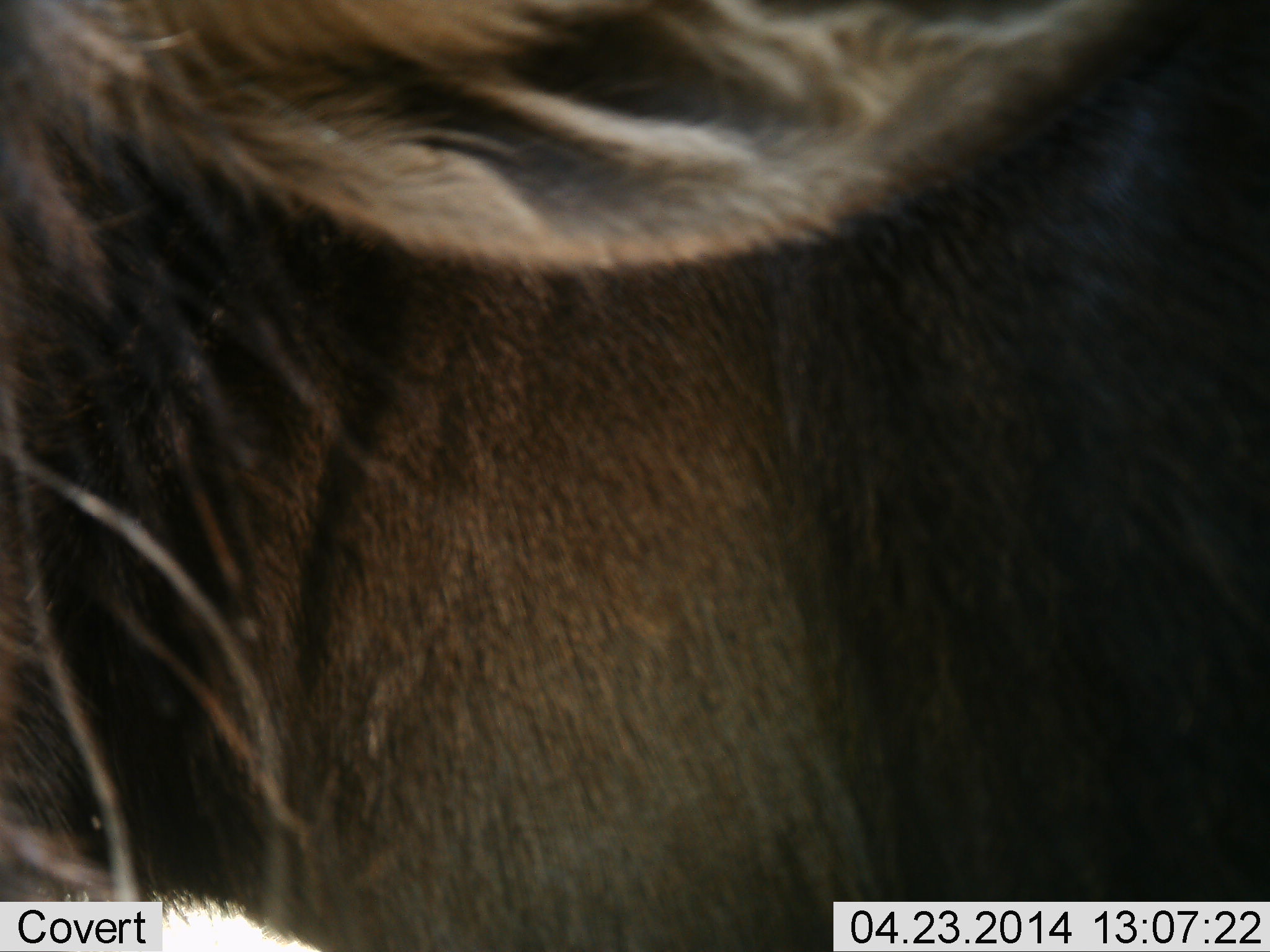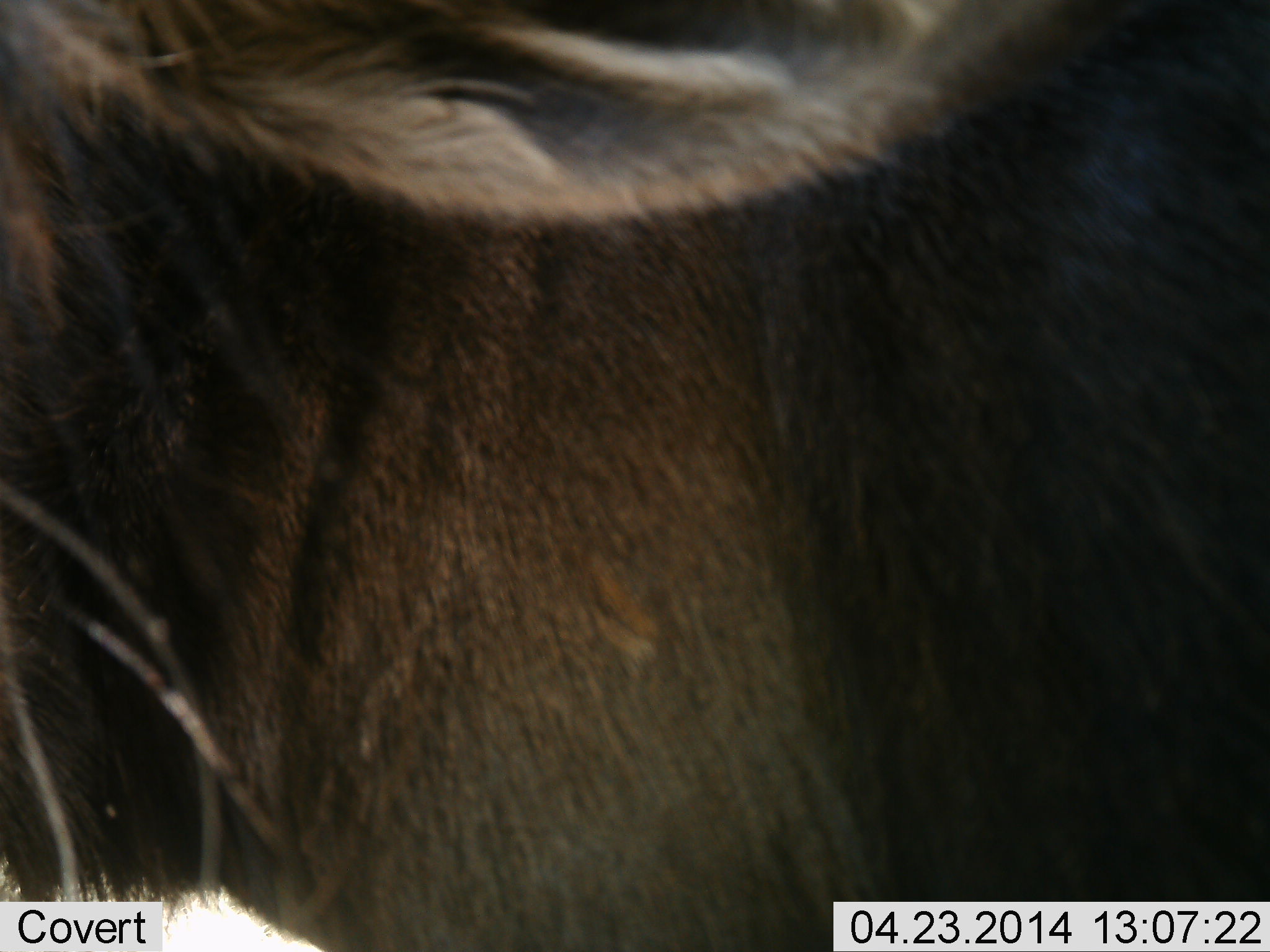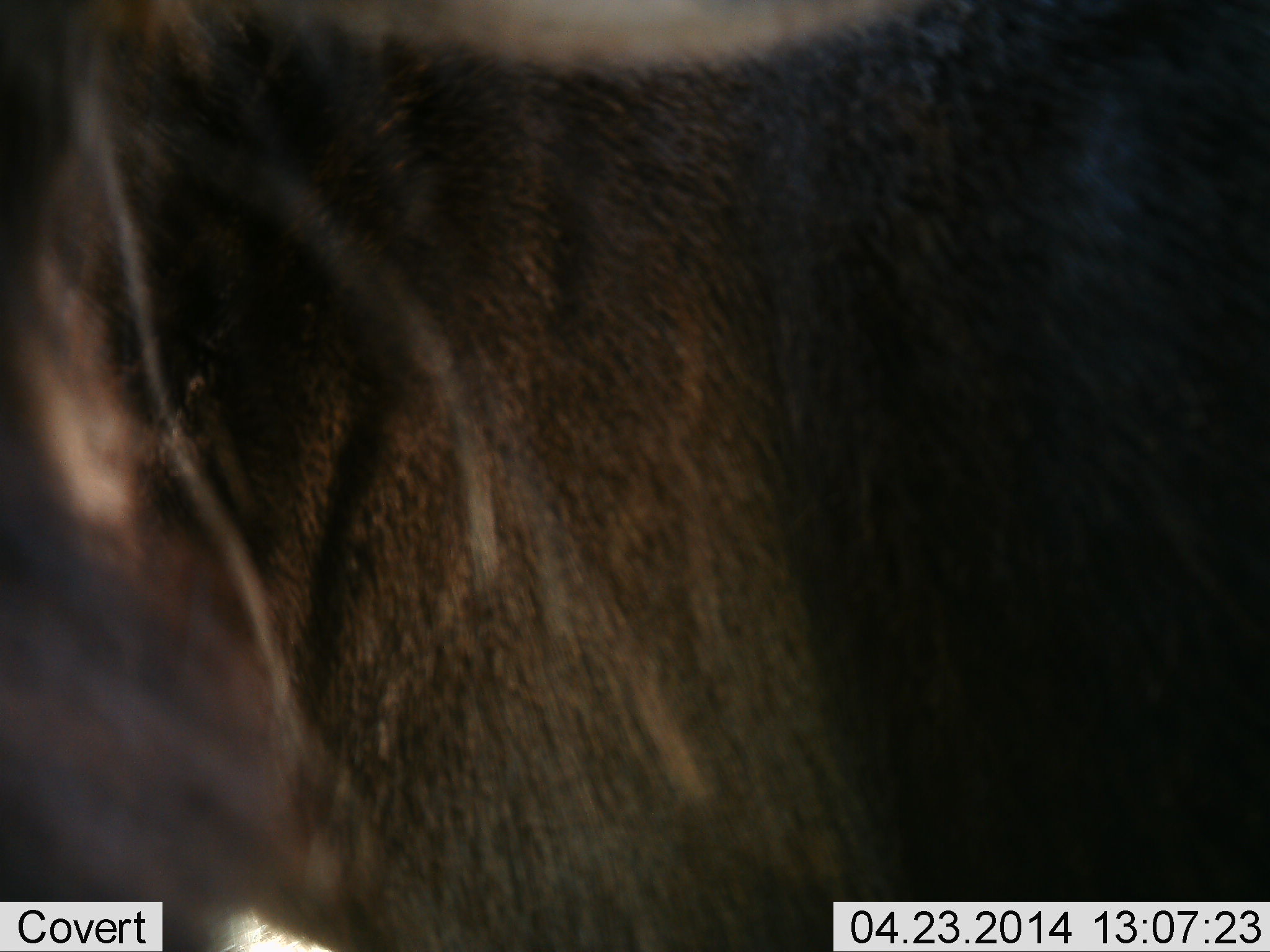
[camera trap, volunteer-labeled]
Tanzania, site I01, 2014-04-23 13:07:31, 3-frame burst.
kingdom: Animalia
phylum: Chordata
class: Mammalia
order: Artiodactyla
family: Bovidae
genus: Connochaetes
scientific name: Connochaetes taurinus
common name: blue wildebeest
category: wildebeest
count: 1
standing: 90%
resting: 10%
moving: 0%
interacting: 0%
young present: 0%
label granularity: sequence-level